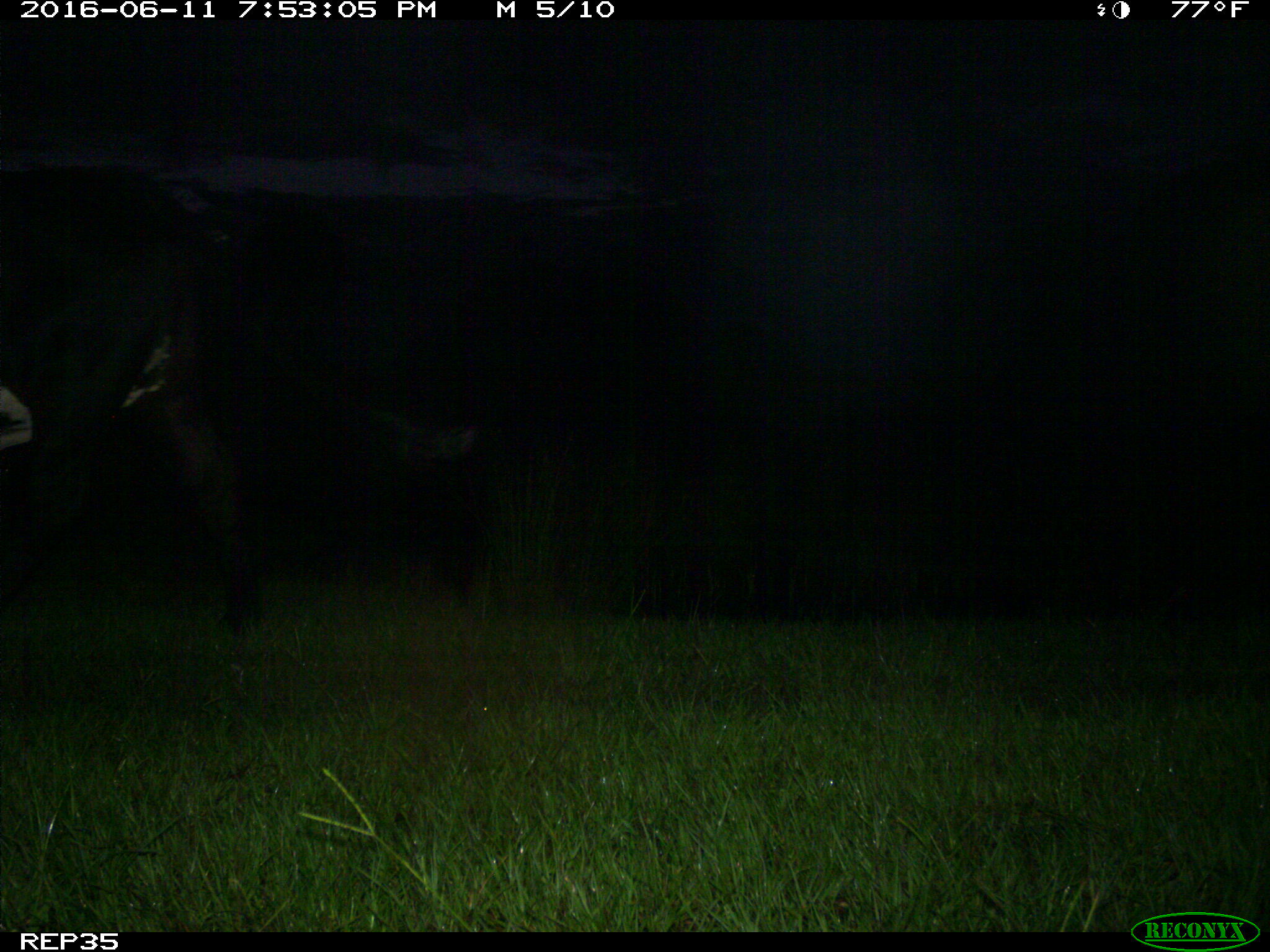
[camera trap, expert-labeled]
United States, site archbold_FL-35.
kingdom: Animalia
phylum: Chordata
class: Mammalia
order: Artiodactyla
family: Bovidae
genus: Bos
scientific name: Bos taurus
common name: domestic cow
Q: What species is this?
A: Bos taurus (domestic cow).